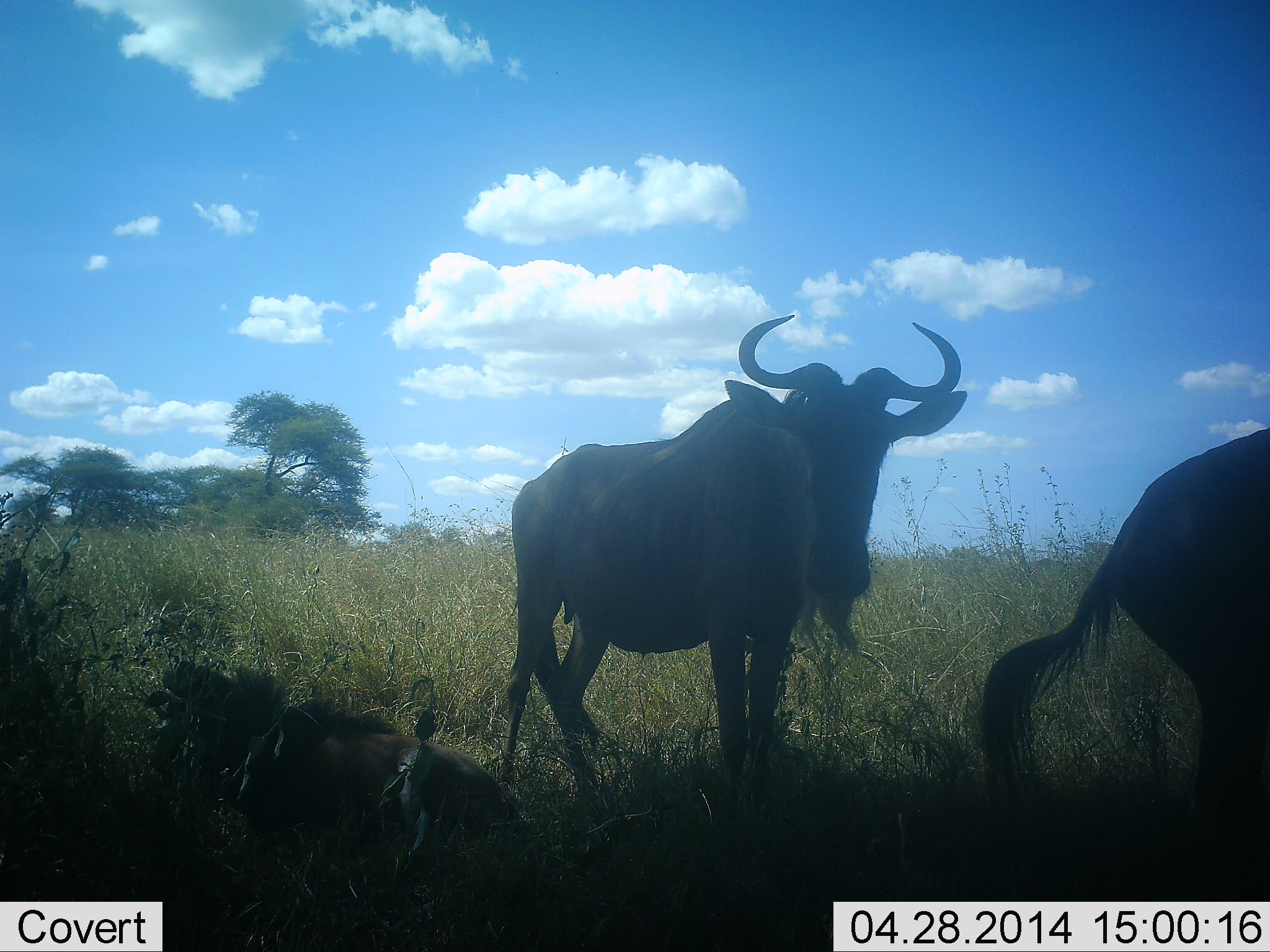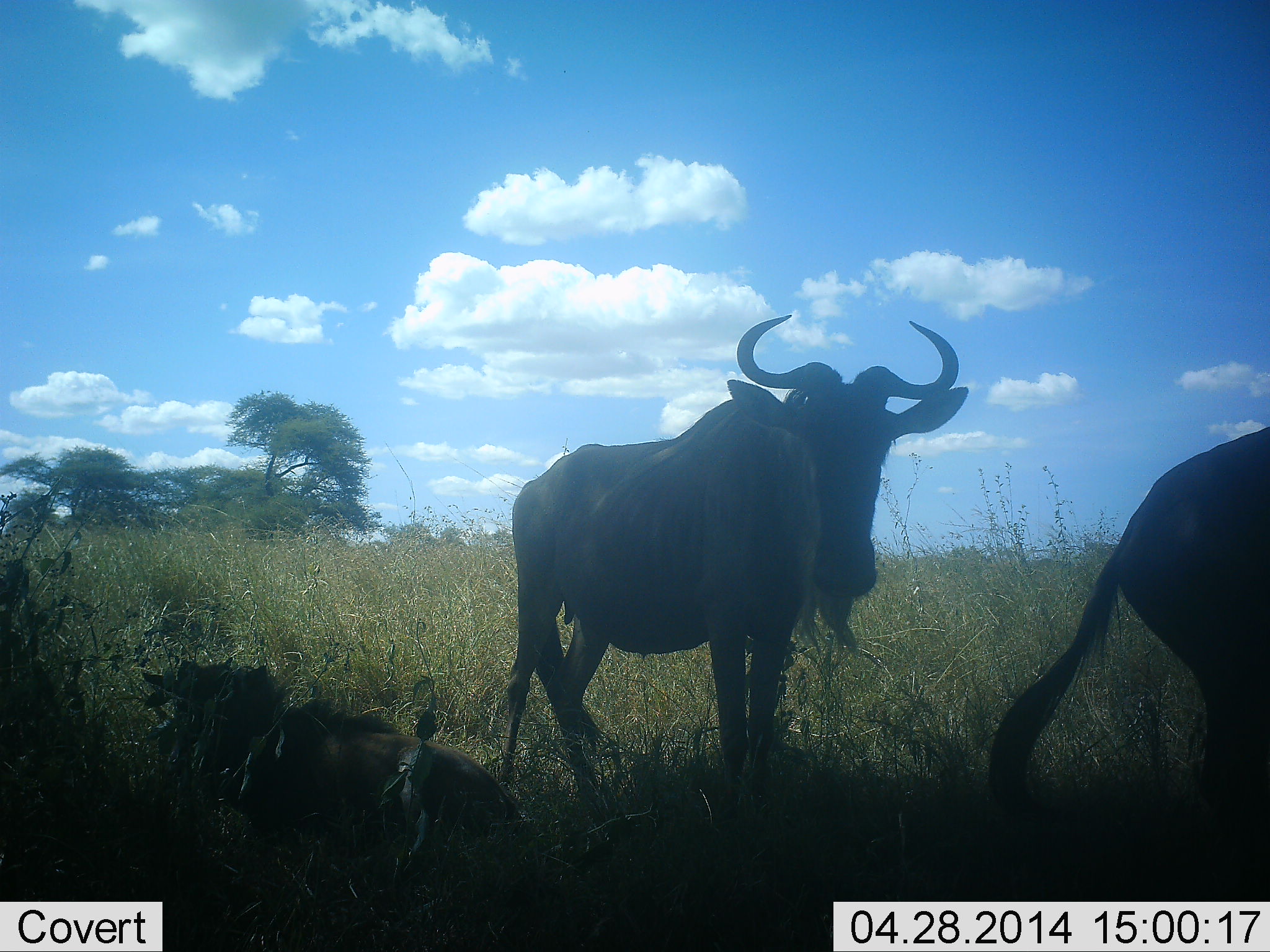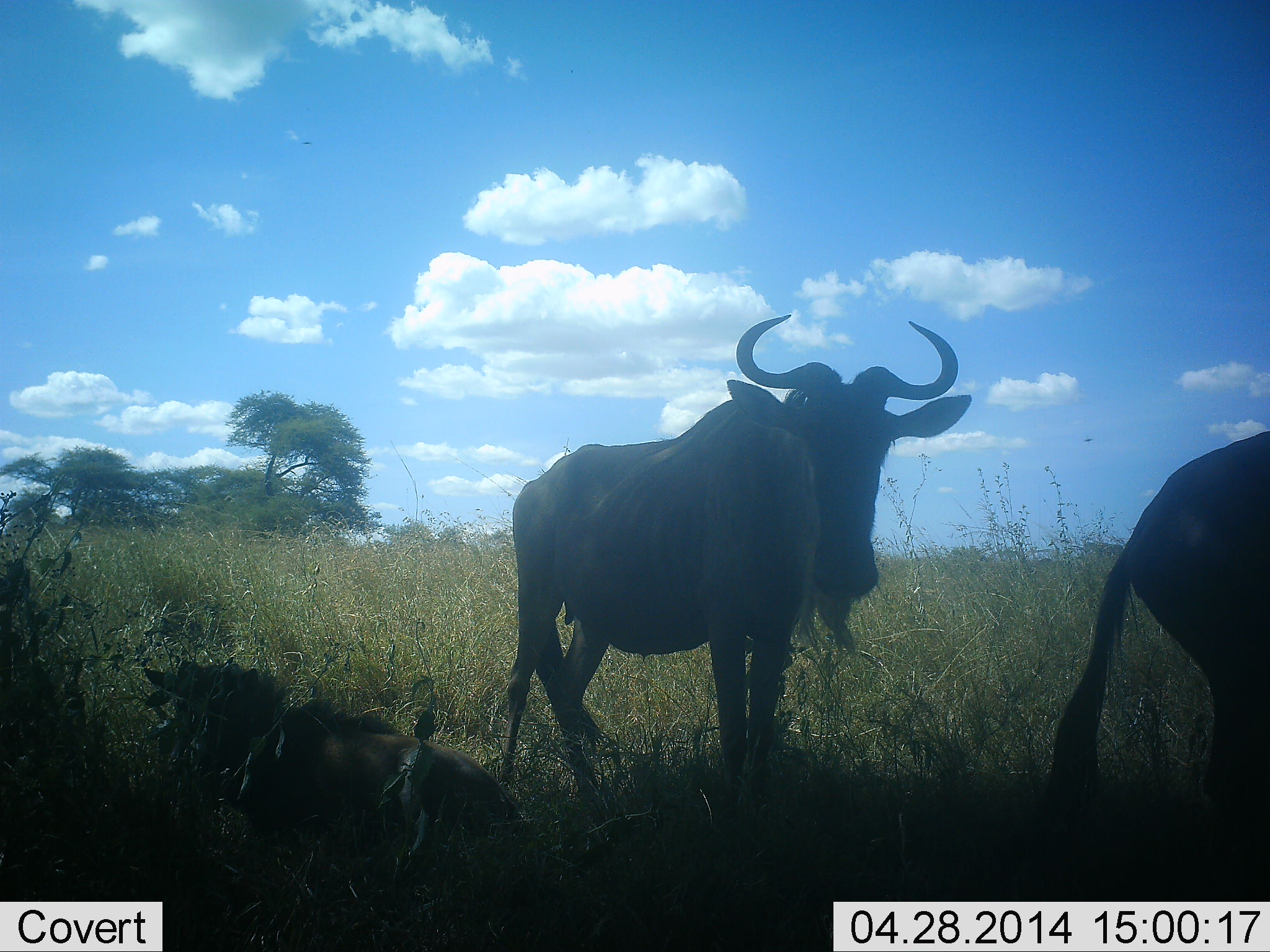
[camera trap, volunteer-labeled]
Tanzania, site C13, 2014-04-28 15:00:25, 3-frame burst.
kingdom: Animalia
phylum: Chordata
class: Mammalia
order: Artiodactyla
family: Bovidae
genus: Connochaetes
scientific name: Connochaetes taurinus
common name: blue wildebeest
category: wildebeest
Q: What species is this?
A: Wildebeest (blue wildebeest) (Connochaetes taurinus).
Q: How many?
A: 3.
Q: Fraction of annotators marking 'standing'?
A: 80%.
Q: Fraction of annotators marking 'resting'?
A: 90%.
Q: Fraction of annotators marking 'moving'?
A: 10%.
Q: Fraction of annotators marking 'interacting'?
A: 0%.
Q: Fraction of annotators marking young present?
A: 50%.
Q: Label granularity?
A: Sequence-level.